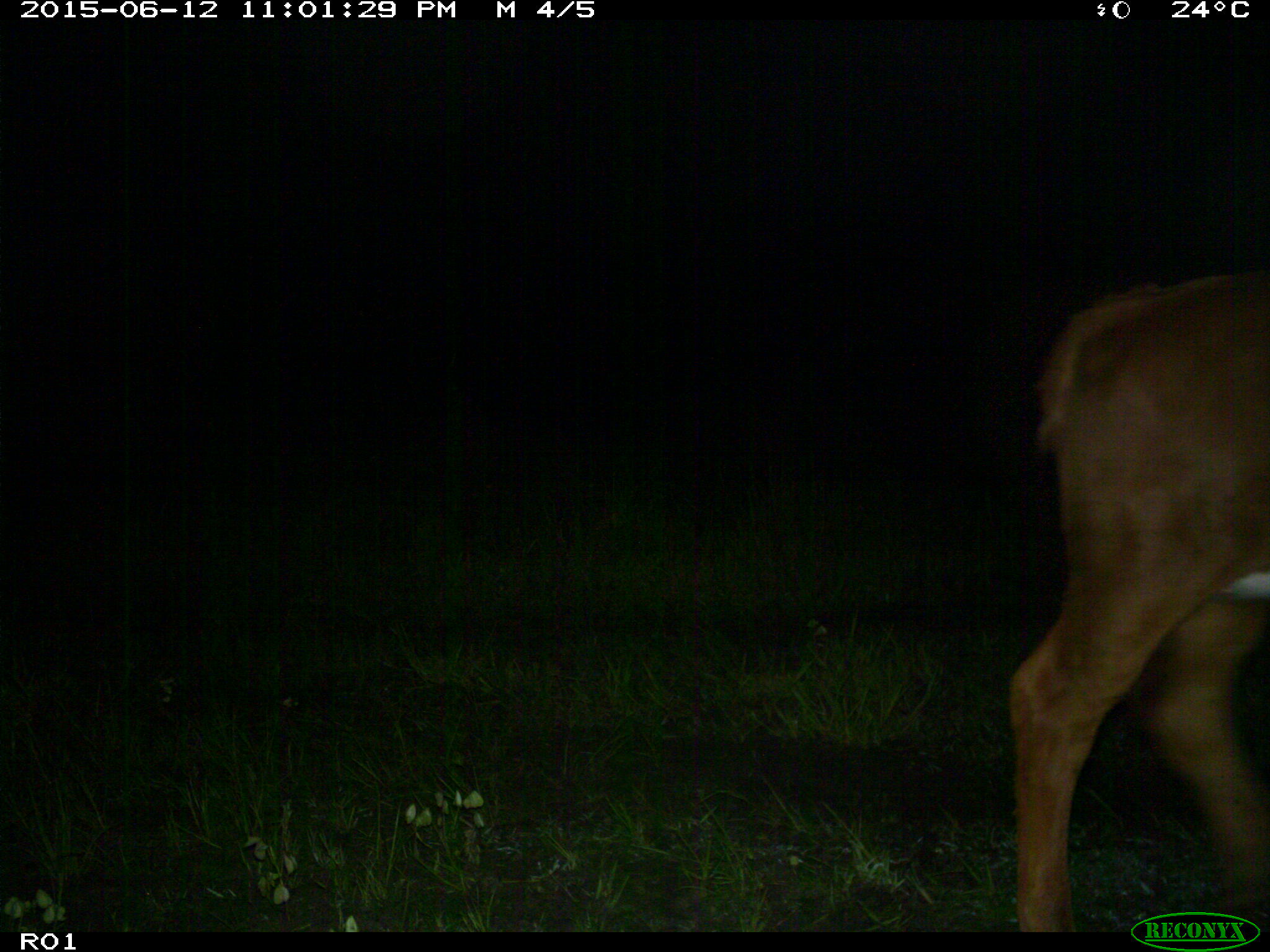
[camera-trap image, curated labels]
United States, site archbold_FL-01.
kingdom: Animalia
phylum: Chordata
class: Mammalia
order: Artiodactyla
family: Bovidae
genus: Bos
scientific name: Bos taurus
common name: domestic cow